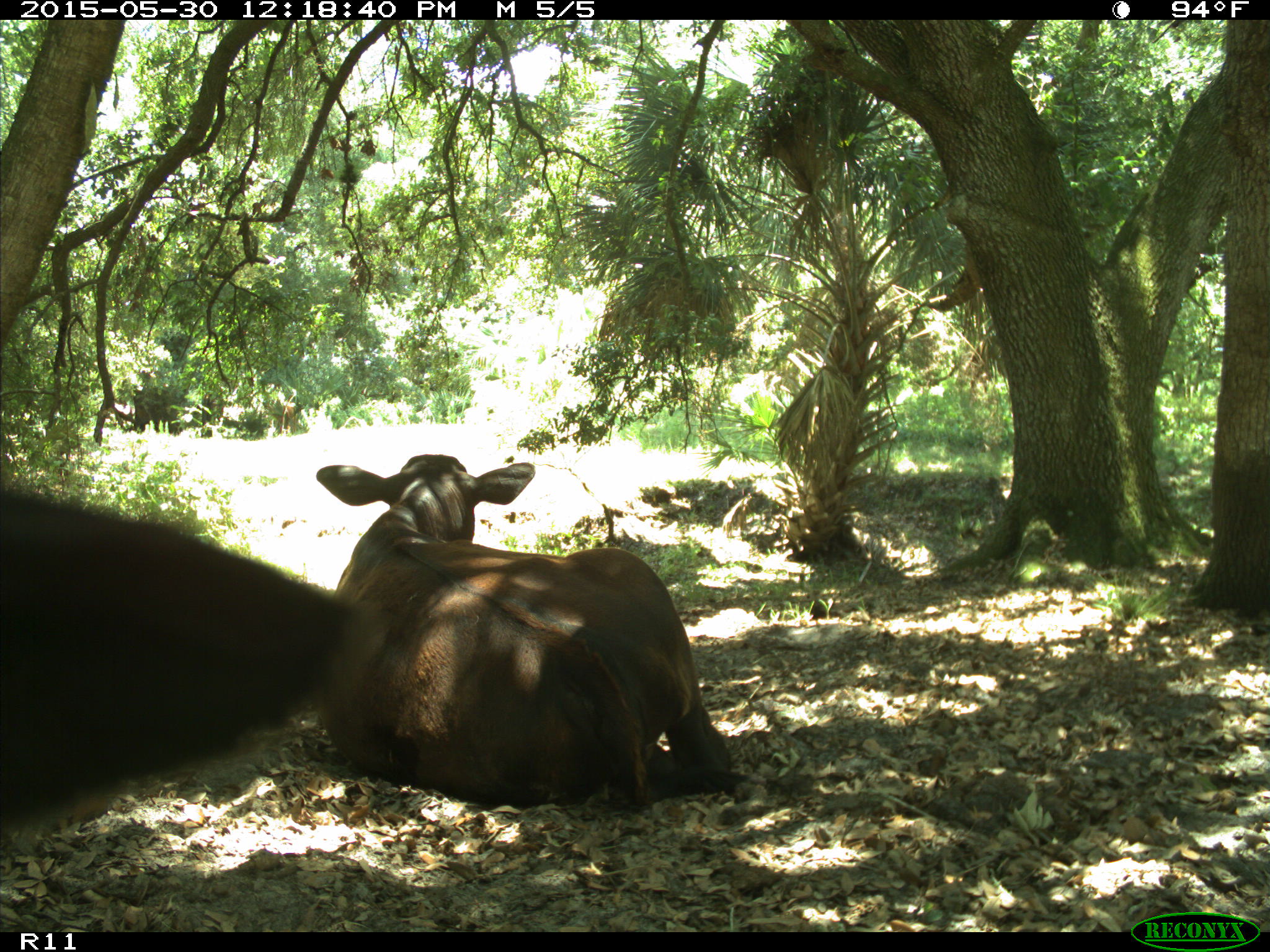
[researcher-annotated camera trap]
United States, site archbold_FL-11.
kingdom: Animalia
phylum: Chordata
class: Mammalia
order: Artiodactyla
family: Bovidae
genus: Bos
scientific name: Bos taurus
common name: domestic cow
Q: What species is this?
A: Bos taurus (domestic cow).